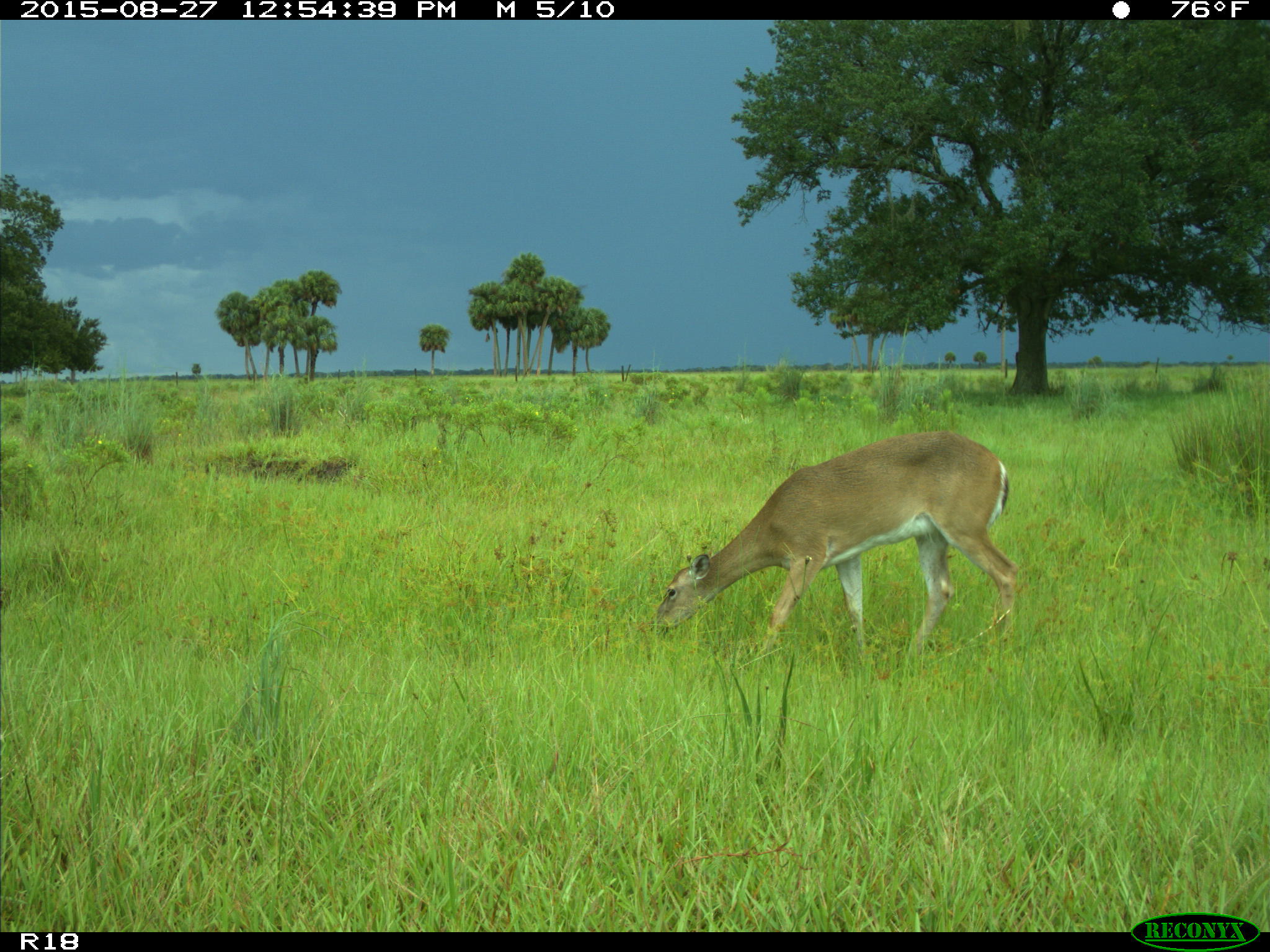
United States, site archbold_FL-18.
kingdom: Animalia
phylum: Chordata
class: Mammalia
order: Artiodactyla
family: Cervidae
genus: Odocoileus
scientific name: Odocoileus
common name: deer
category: unidentified deer